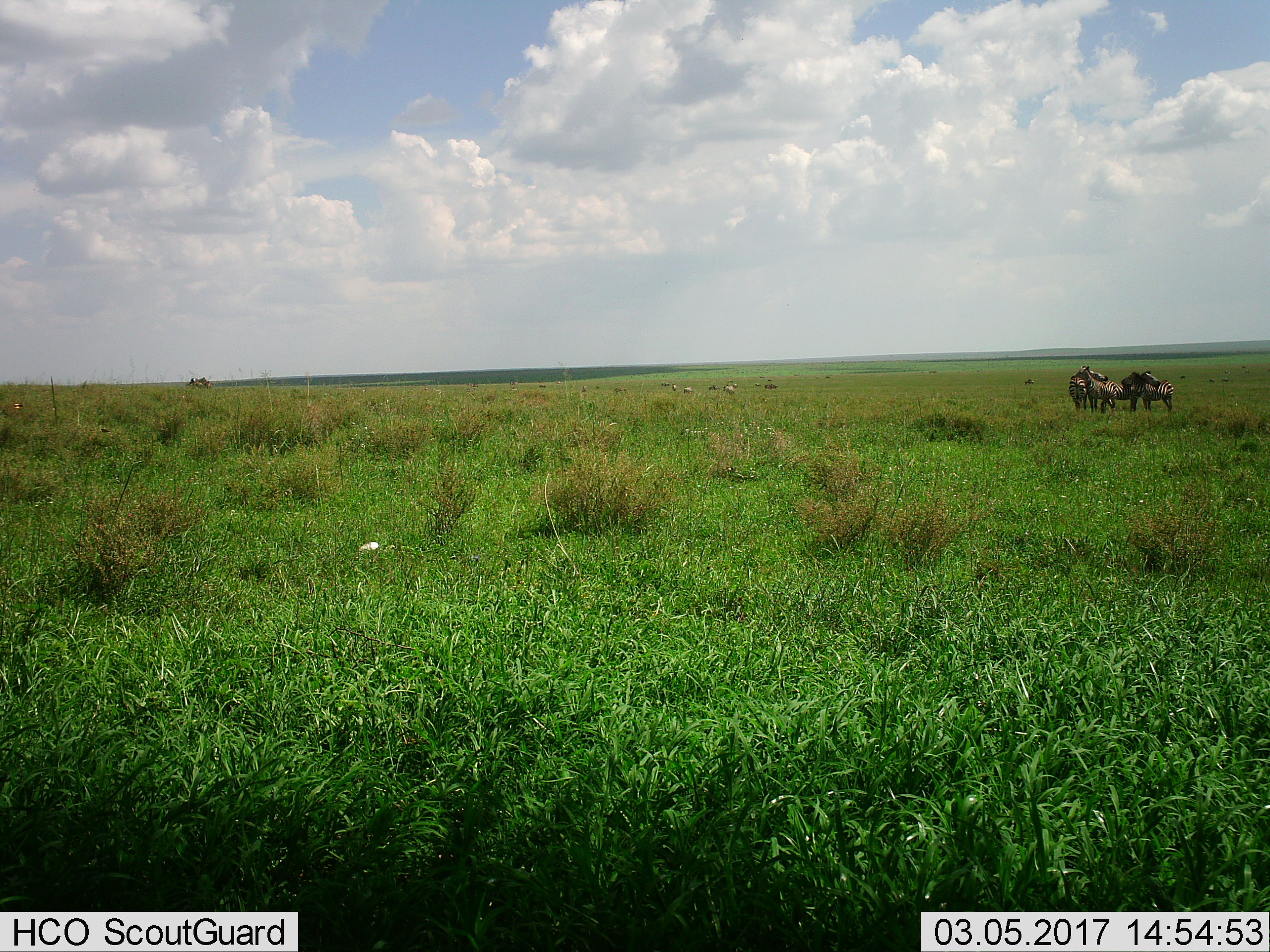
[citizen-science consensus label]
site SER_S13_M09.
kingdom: Animalia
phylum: Chordata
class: Mammalia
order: Perissodactyla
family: Equidae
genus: Equus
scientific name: Equus quagga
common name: plains zebra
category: zebraplains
Zebraplains (plains zebra) (Equus quagga), count 4. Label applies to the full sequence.